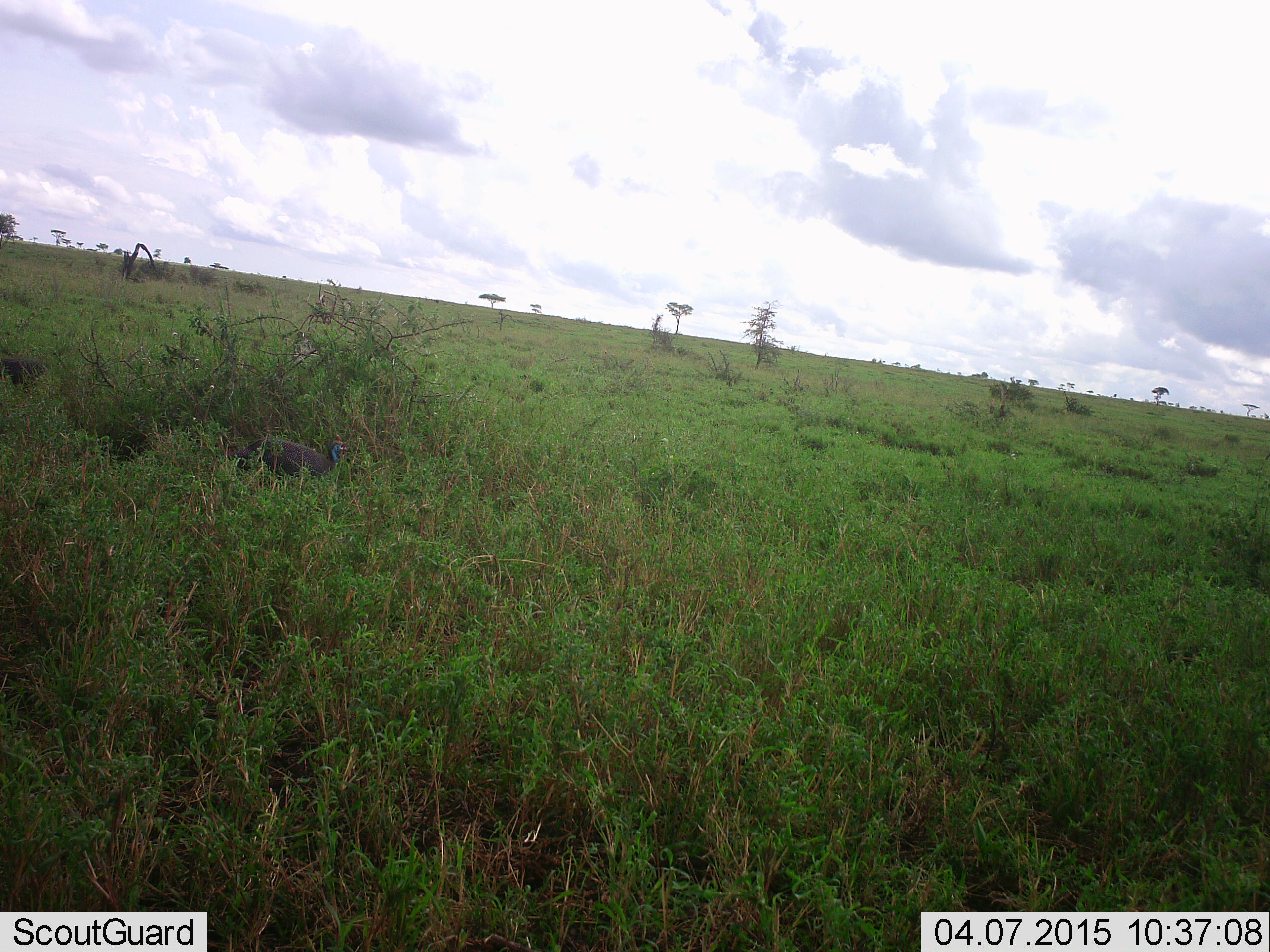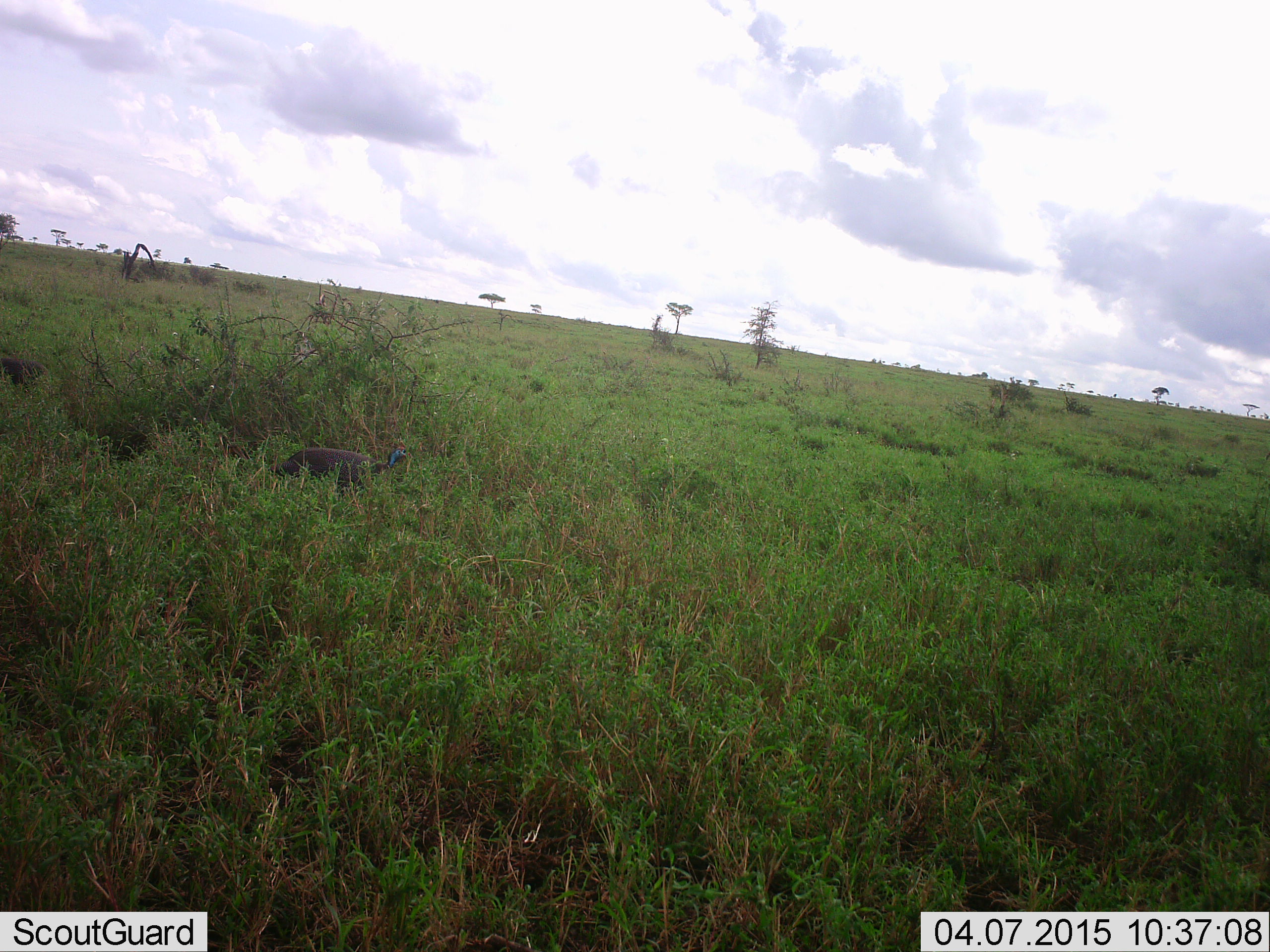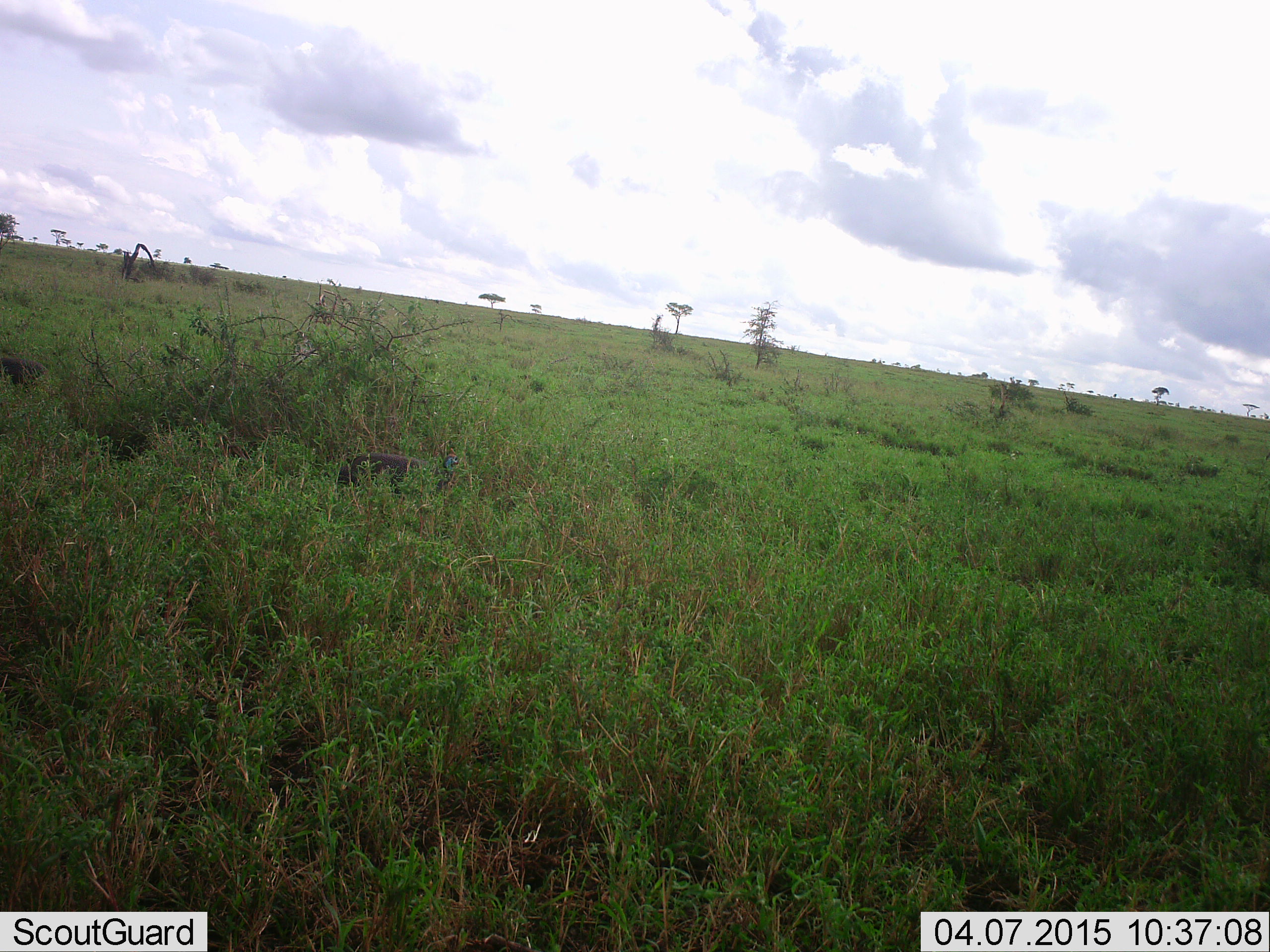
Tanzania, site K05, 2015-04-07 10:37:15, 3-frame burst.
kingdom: Animalia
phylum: Chordata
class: Aves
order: Galliformes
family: Numididae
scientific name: Numididae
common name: guinea fowl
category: guineafowl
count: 1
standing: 10%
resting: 0%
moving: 100%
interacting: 0%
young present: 0%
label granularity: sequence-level